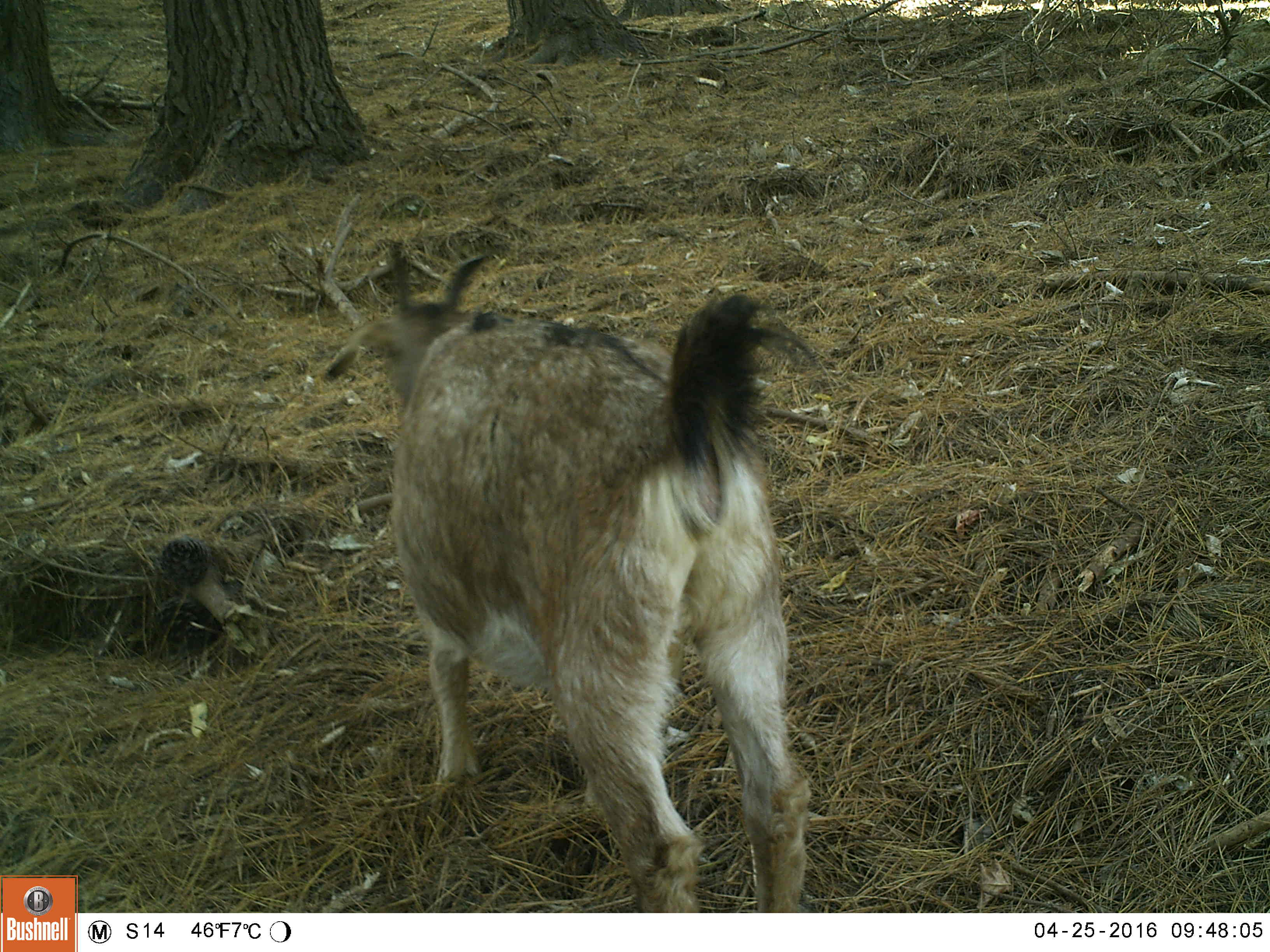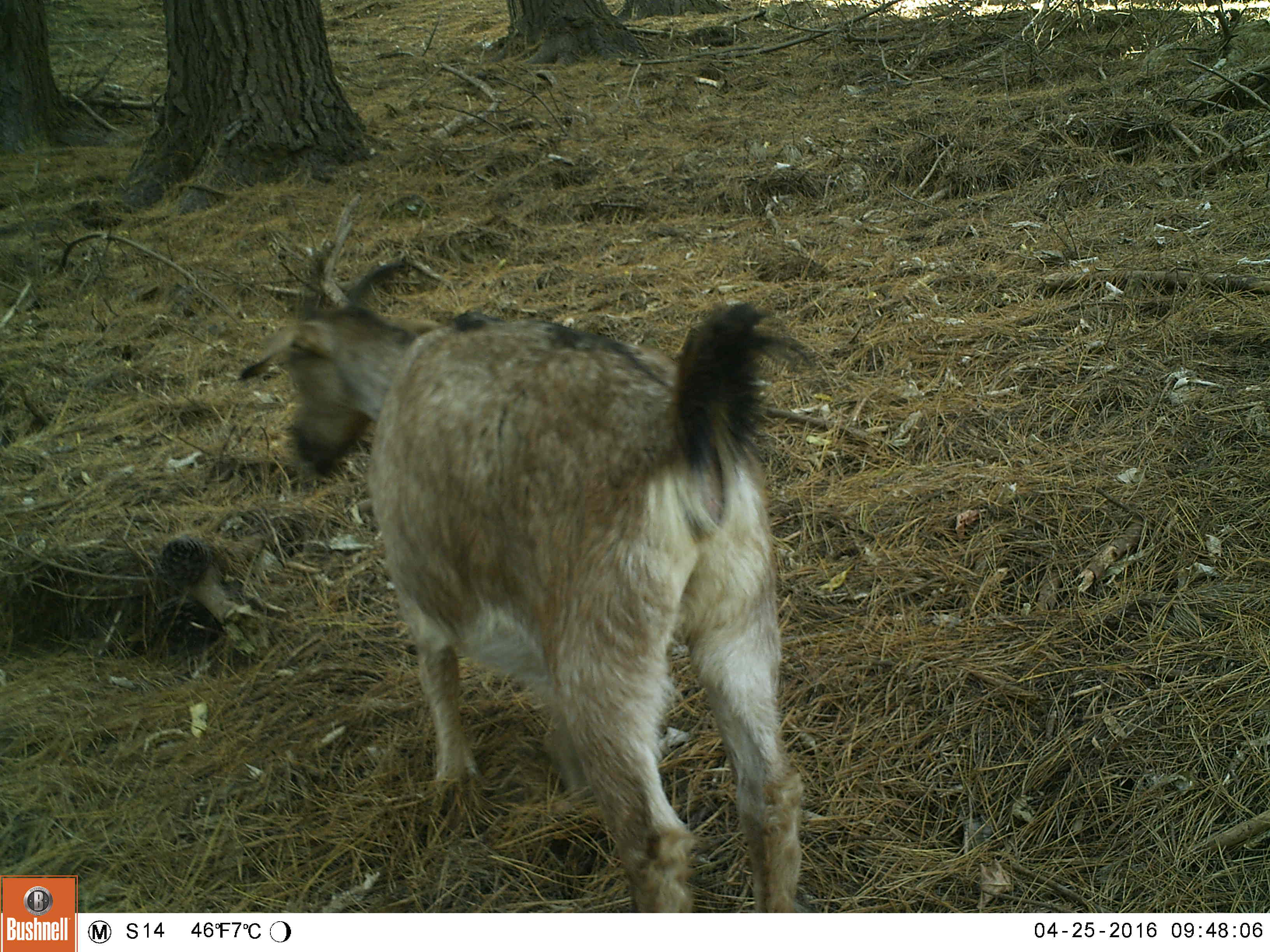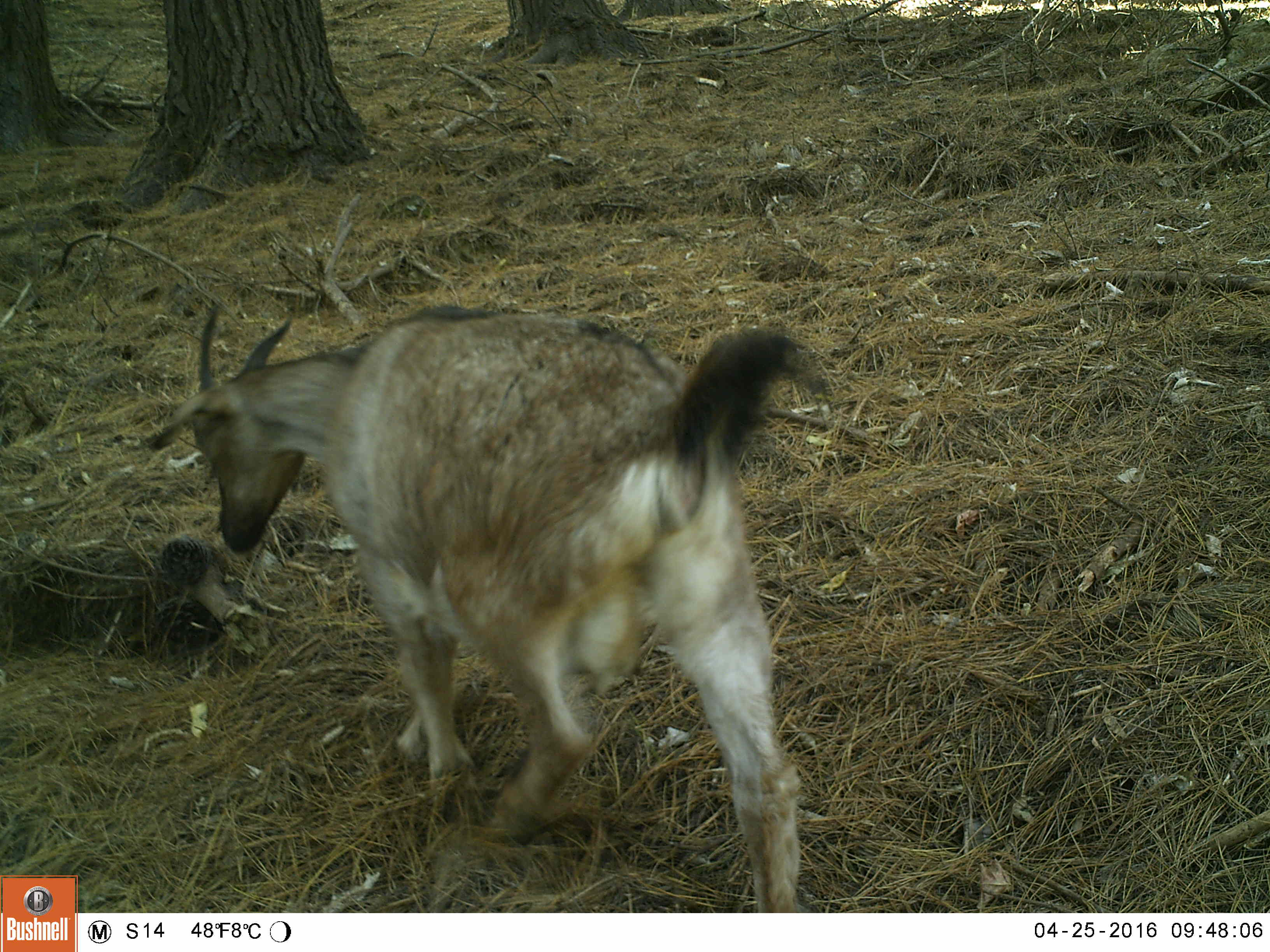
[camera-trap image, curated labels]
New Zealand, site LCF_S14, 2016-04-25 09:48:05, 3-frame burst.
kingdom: Animalia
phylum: Chordata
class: Mammalia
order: Artiodactyla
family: Bovidae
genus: Capra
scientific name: Capra hircus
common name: goat